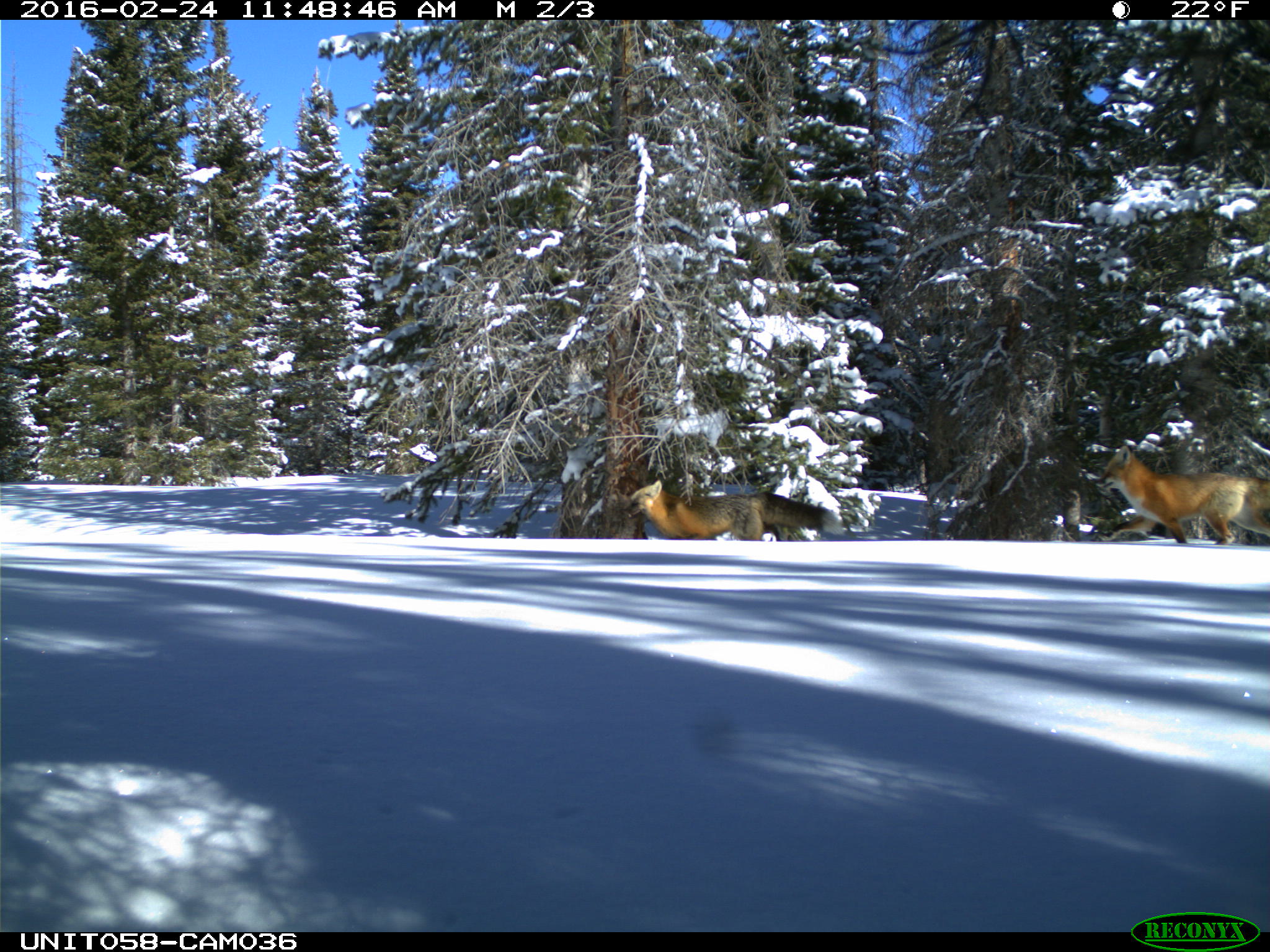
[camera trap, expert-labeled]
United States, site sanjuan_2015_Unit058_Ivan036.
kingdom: Animalia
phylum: Chordata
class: Mammalia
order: Carnivora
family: Canidae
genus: Vulpes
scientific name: Vulpes vulpes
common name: red fox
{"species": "Vulpes vulpes (red fox)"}